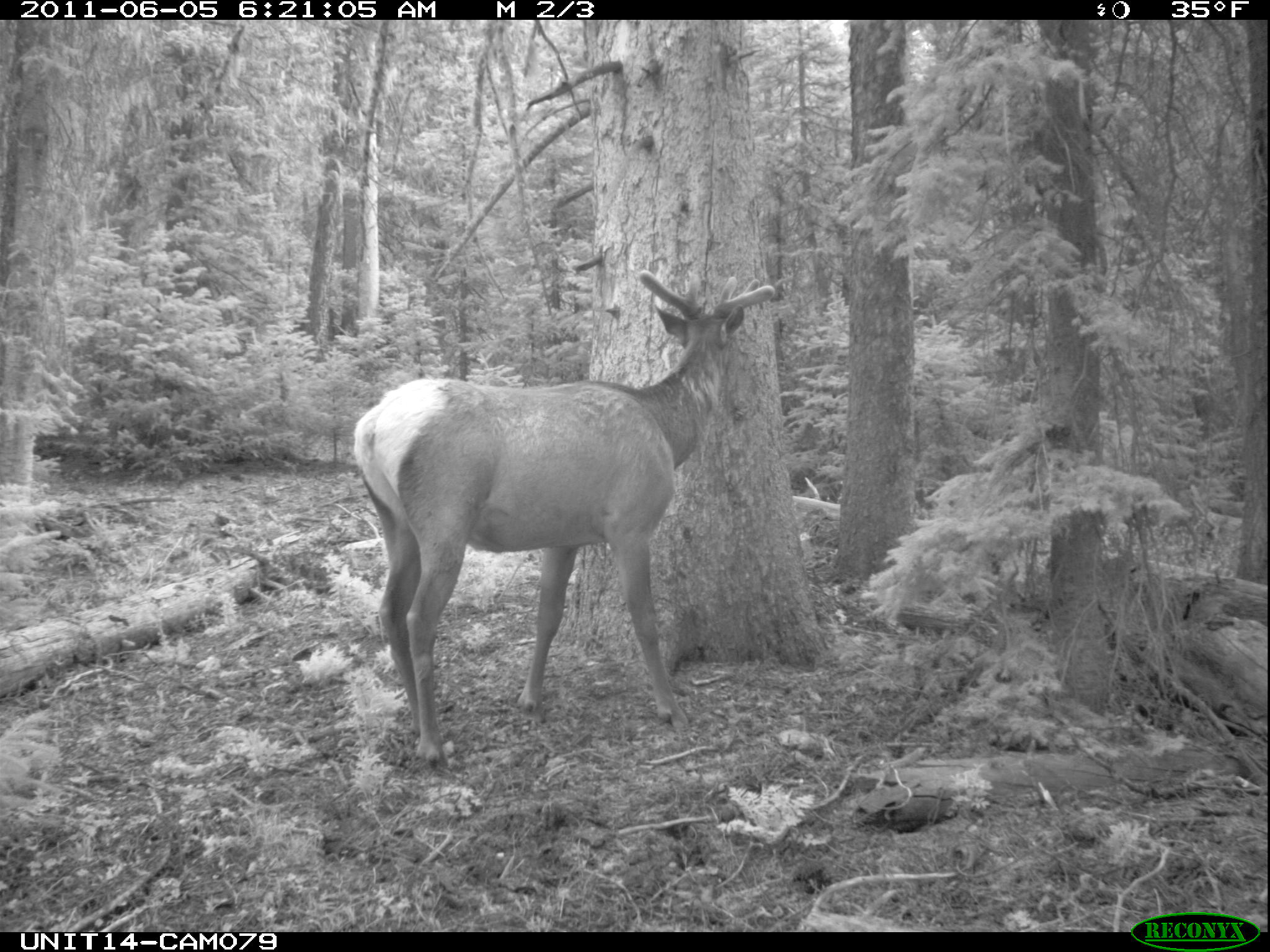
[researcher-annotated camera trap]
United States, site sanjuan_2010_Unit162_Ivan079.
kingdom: Animalia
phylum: Chordata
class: Mammalia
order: Artiodactyla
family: Cervidae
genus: Cervus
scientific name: Cervus elaphus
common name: red deer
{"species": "Cervus elaphus (red deer)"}